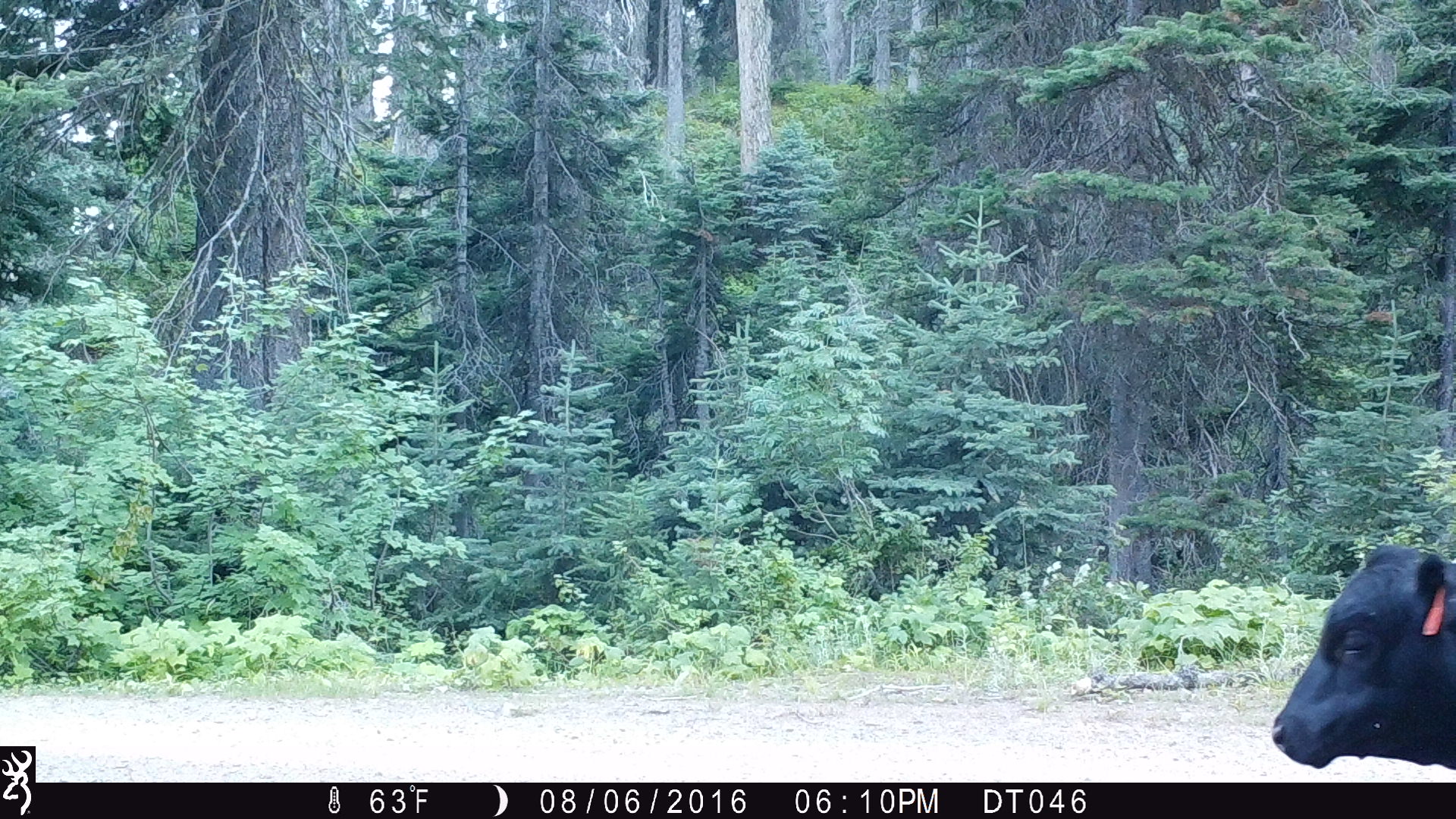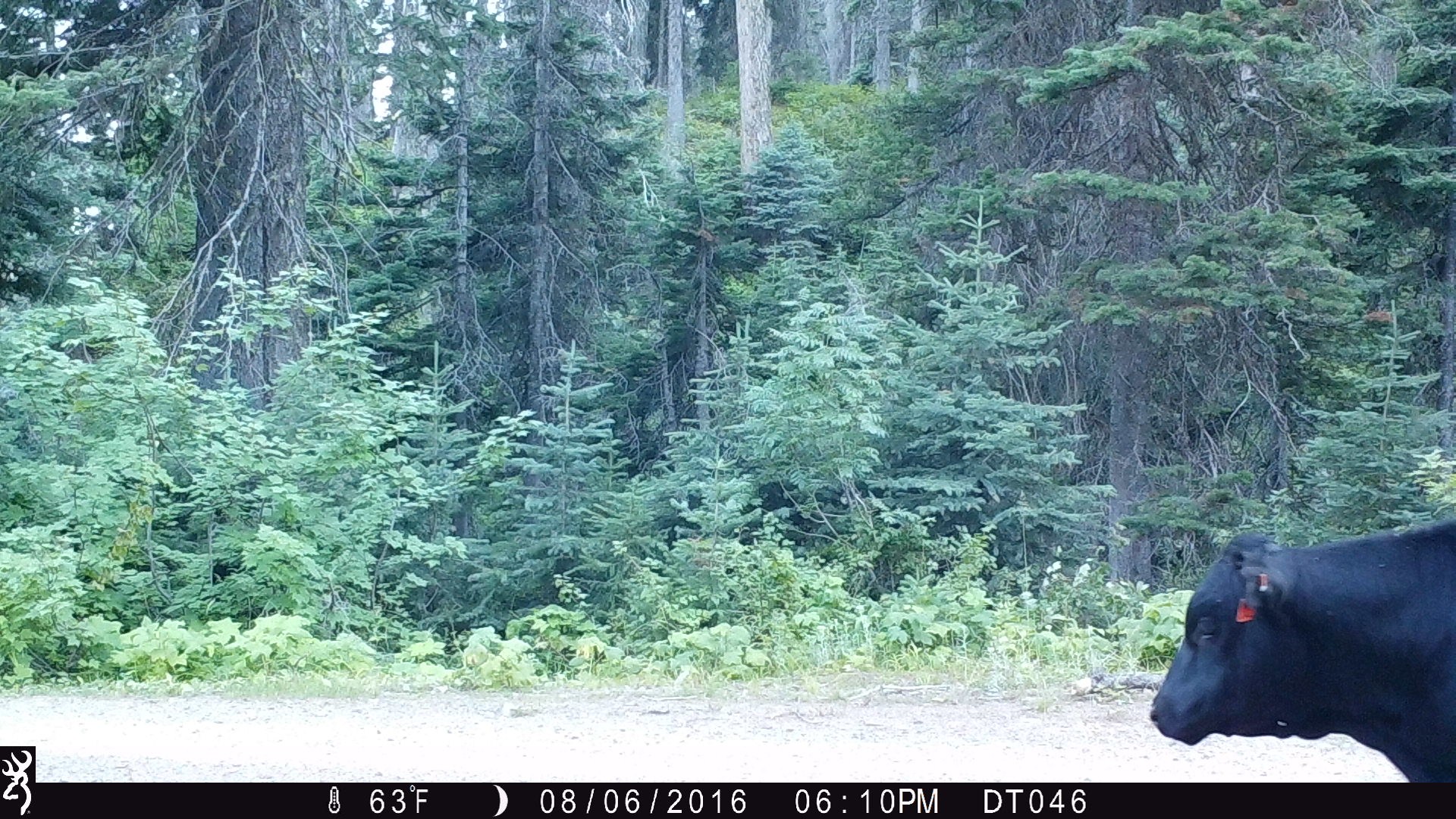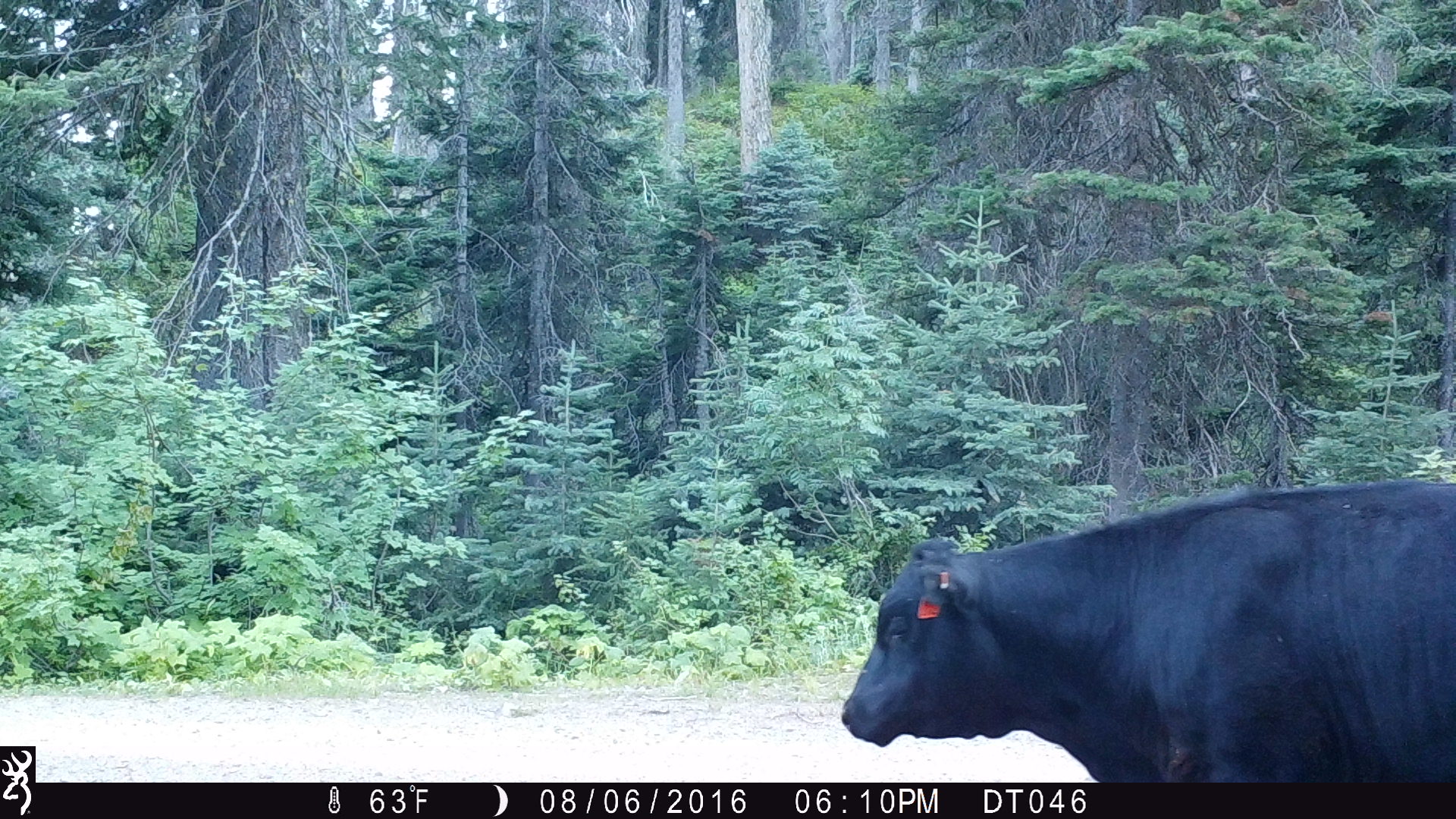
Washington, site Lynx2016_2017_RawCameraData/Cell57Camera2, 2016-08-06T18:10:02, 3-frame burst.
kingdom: Animalia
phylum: Chordata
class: Mammalia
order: Artiodactyla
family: Bovidae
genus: Bos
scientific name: Bos taurus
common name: domestic cattle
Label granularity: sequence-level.